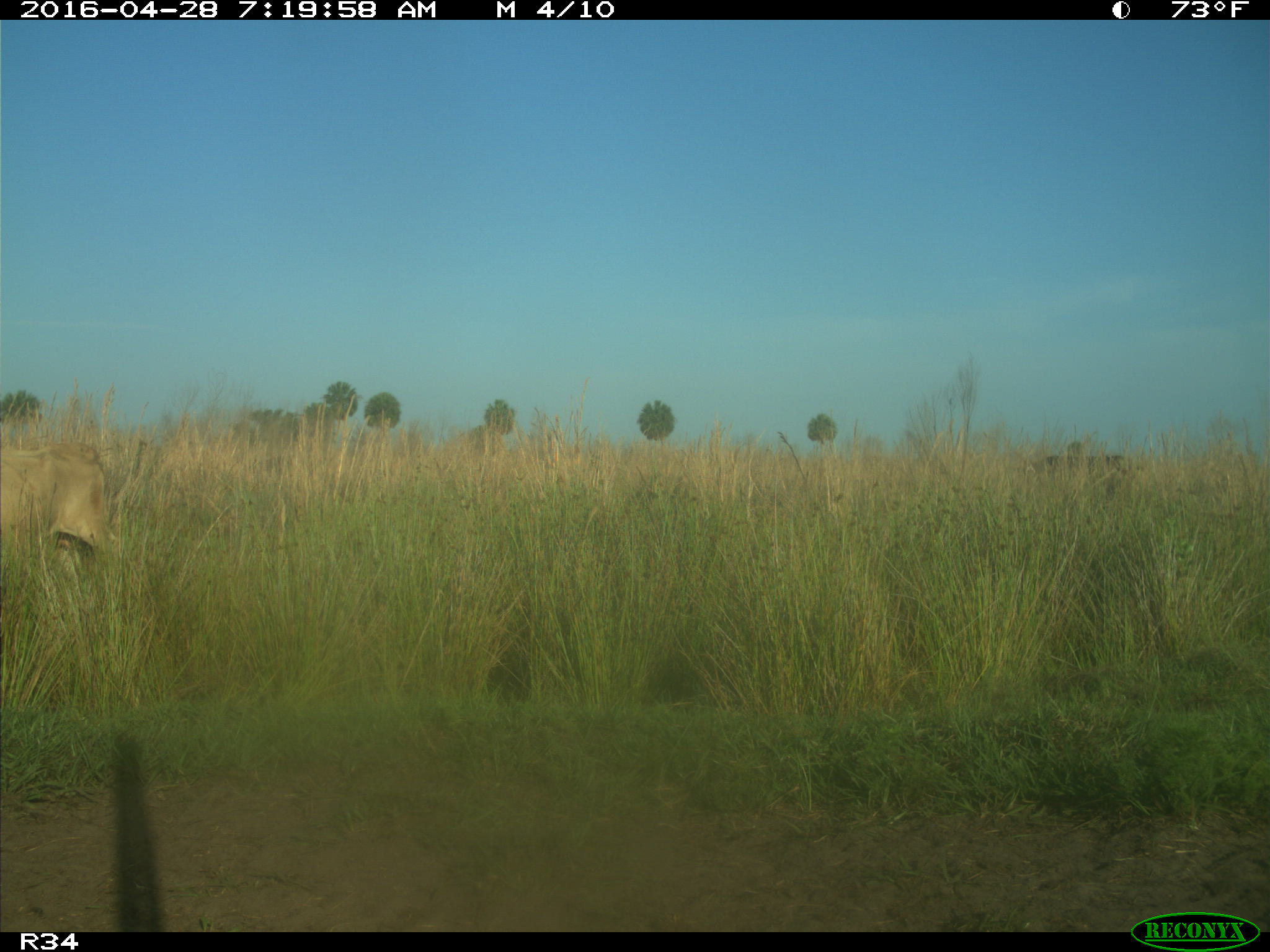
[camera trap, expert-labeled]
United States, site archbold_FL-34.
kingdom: Animalia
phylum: Chordata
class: Mammalia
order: Artiodactyla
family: Bovidae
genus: Bos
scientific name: Bos taurus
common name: domestic cow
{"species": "Bos taurus (domestic cow)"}